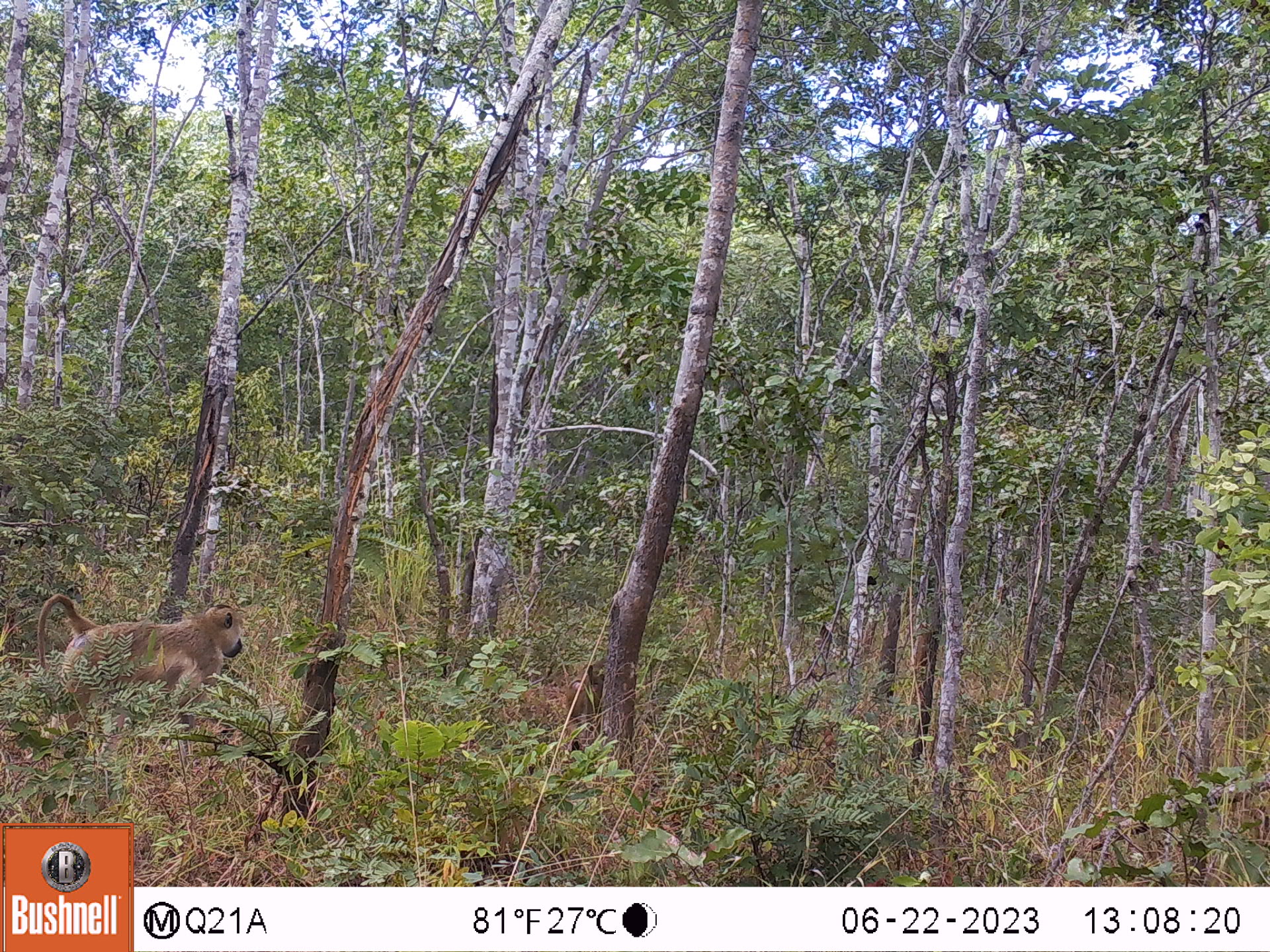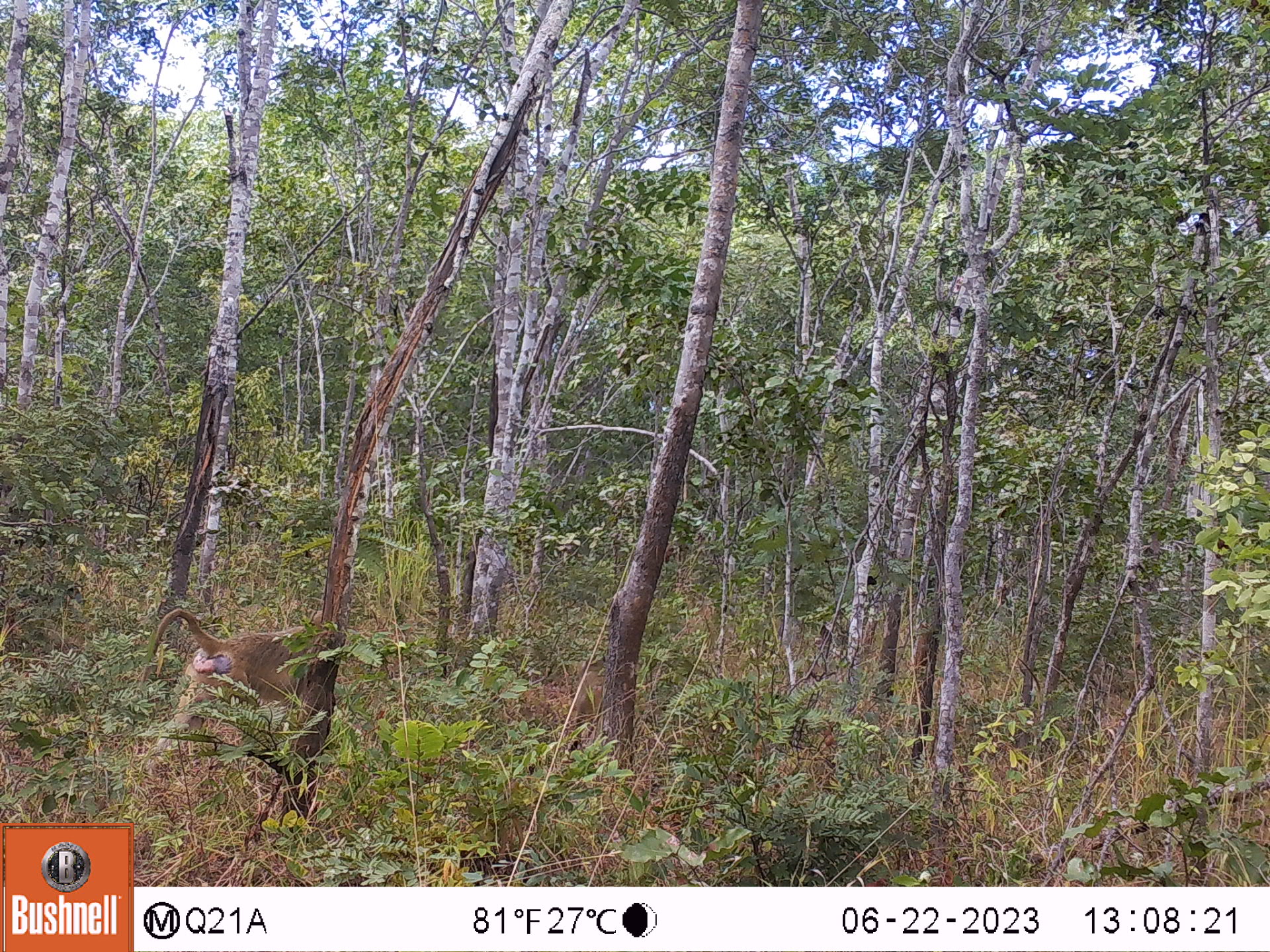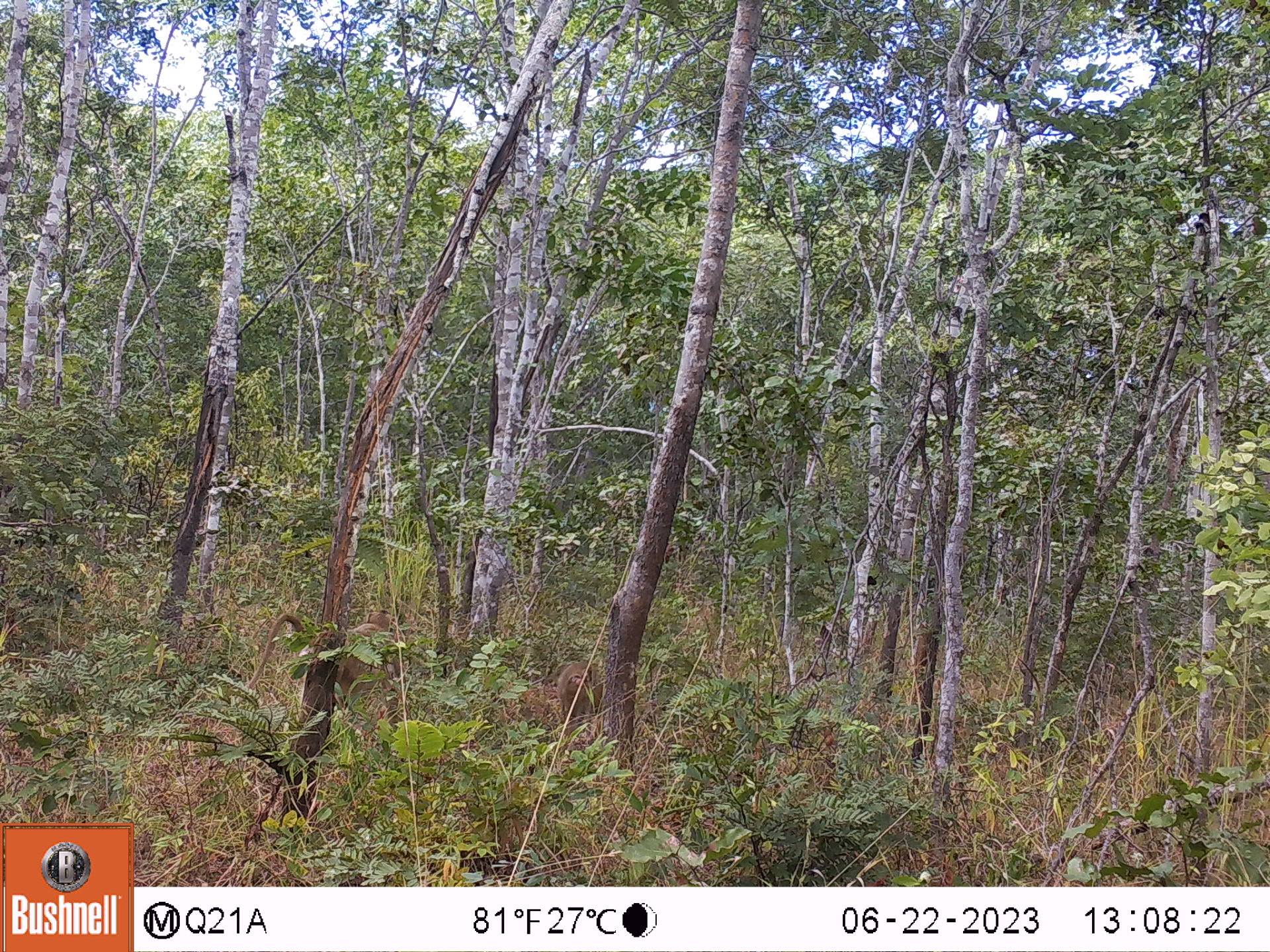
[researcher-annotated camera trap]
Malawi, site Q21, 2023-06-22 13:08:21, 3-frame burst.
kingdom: Animalia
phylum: Chordata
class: Mammalia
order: Primates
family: Cercopithecidae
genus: Papio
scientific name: Papio cynocephalus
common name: yellow baboon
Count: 1.